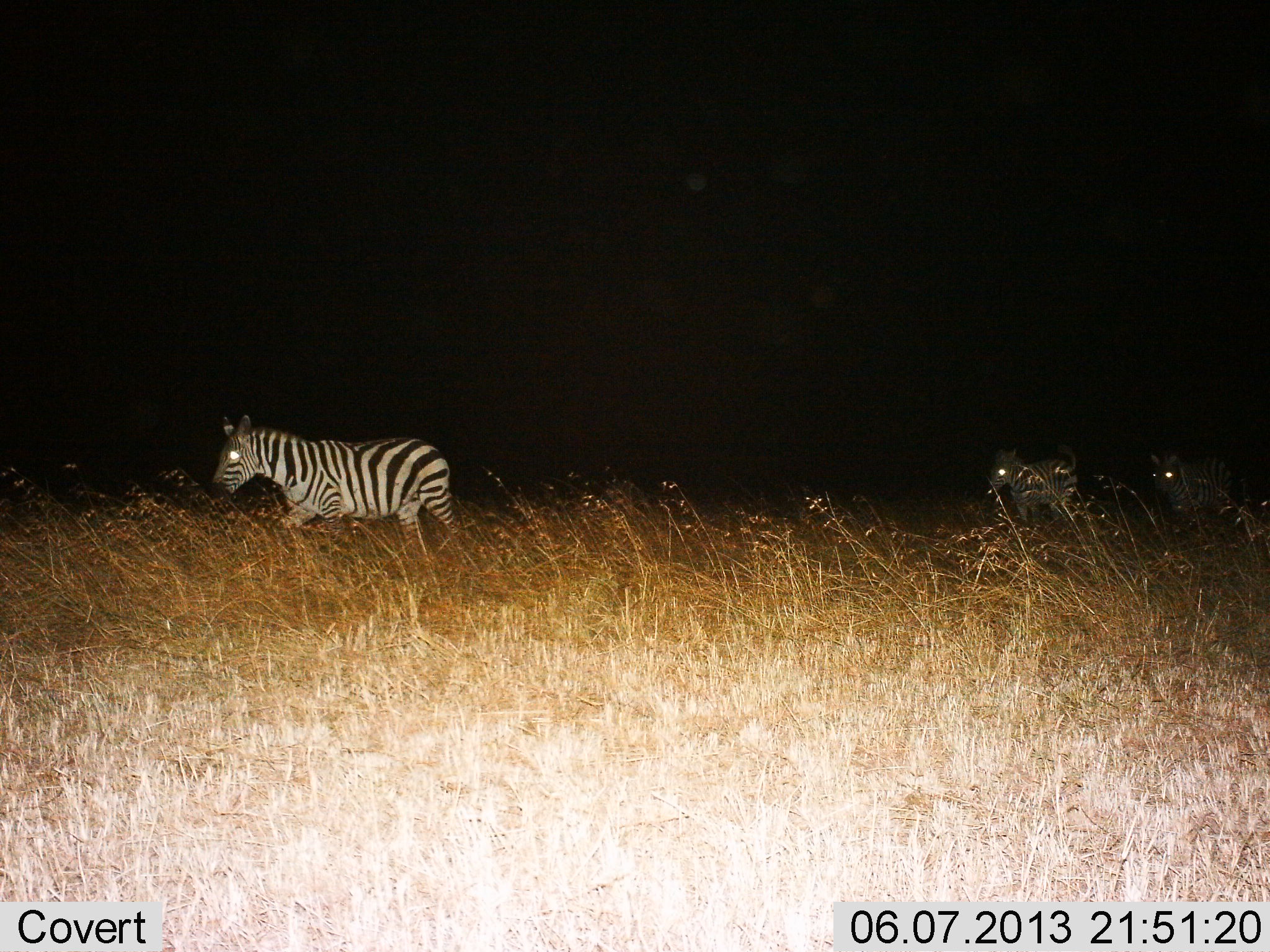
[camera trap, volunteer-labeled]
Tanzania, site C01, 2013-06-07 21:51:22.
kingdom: Animalia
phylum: Chordata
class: Mammalia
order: Perissodactyla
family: Equidae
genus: Equus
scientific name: Equus quagga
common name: plains zebra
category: zebra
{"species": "zebra (plains zebra) (Equus quagga)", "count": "3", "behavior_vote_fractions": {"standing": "17%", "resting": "0%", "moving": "83%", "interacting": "0%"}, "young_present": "0%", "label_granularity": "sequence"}